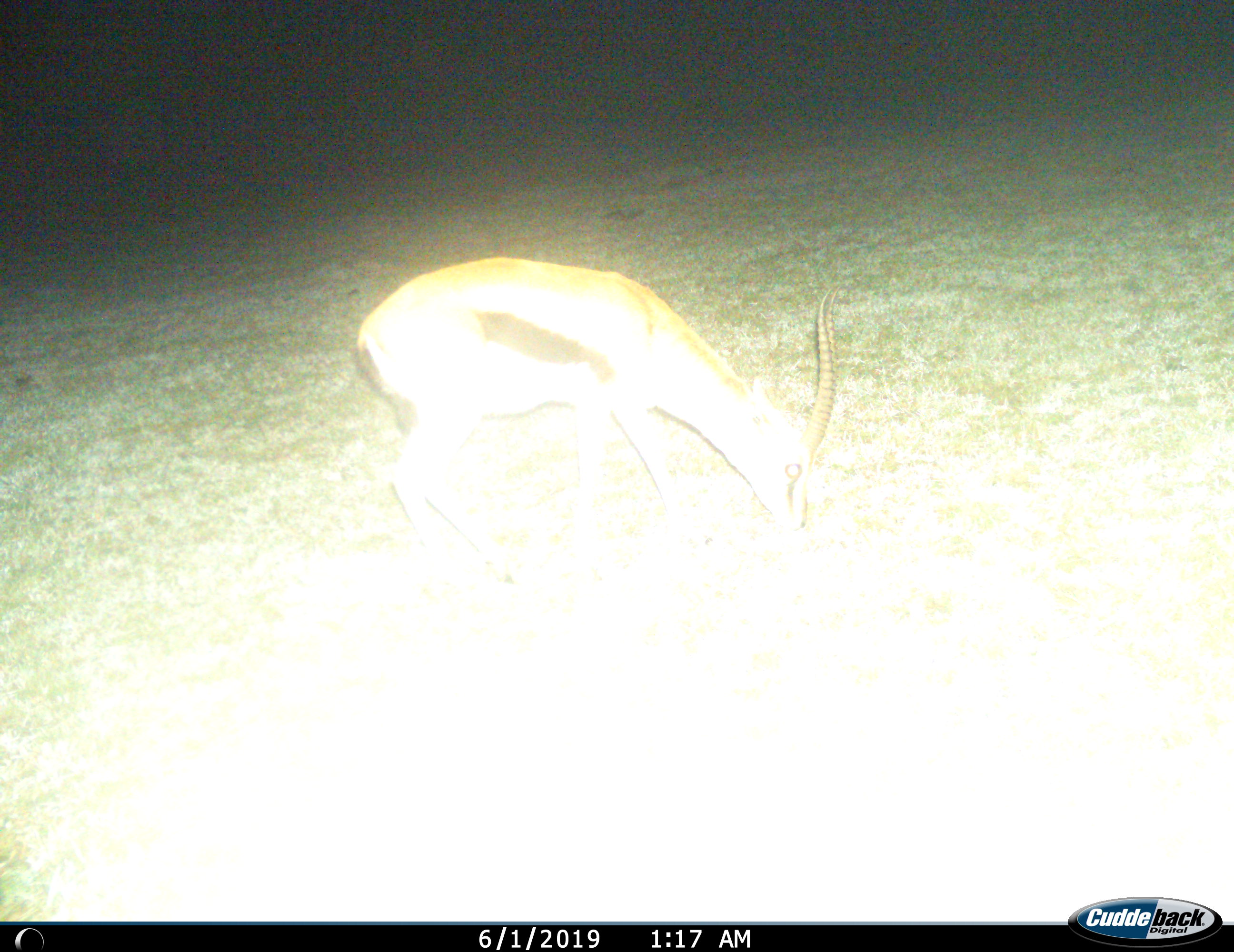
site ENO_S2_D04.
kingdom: Animalia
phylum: Chordata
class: Mammalia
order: Artiodactyla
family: Bovidae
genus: Eudorcas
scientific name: Eudorcas thomsonii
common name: thomson's gazelle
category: gazellethomsons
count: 1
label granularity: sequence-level